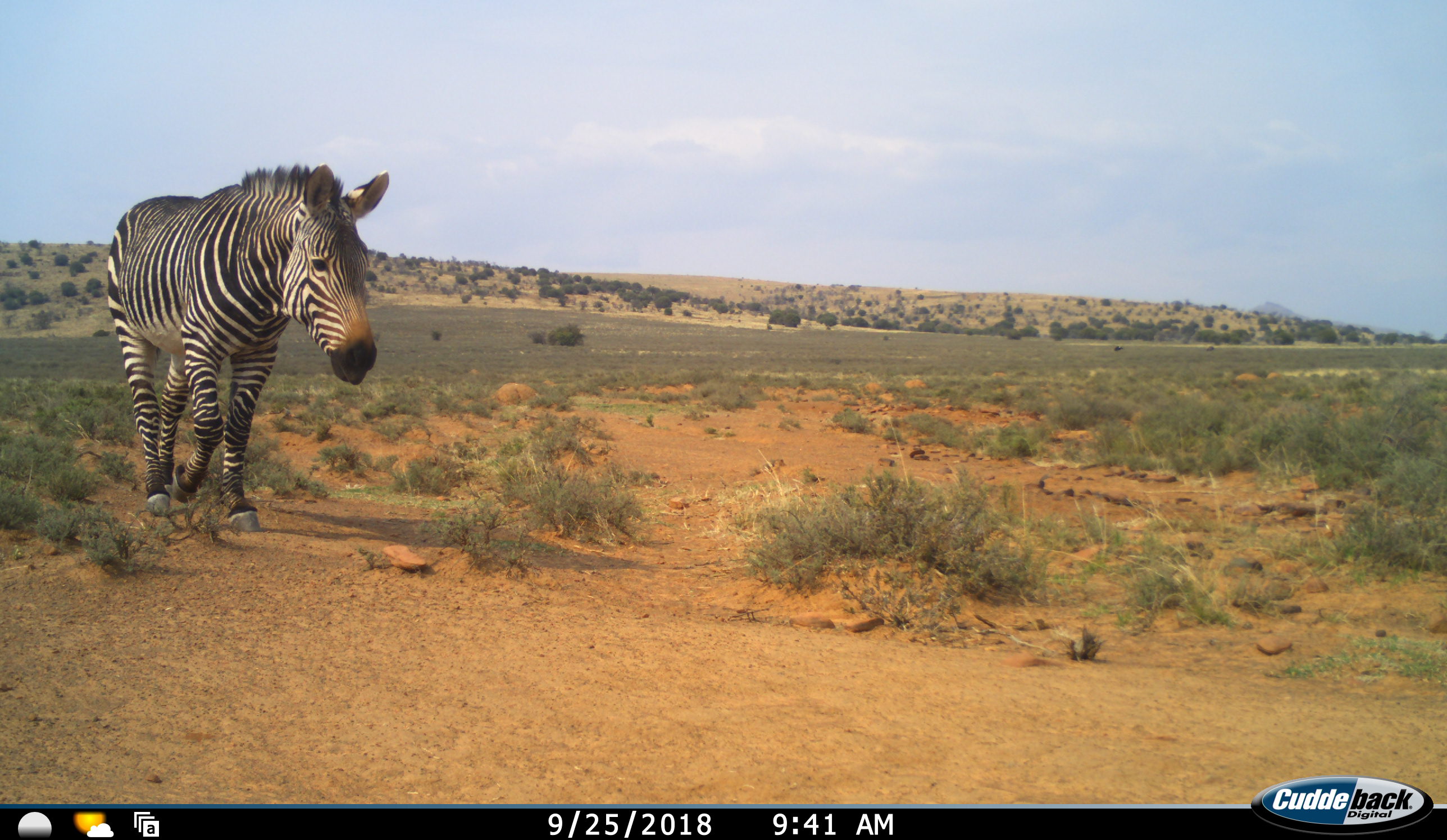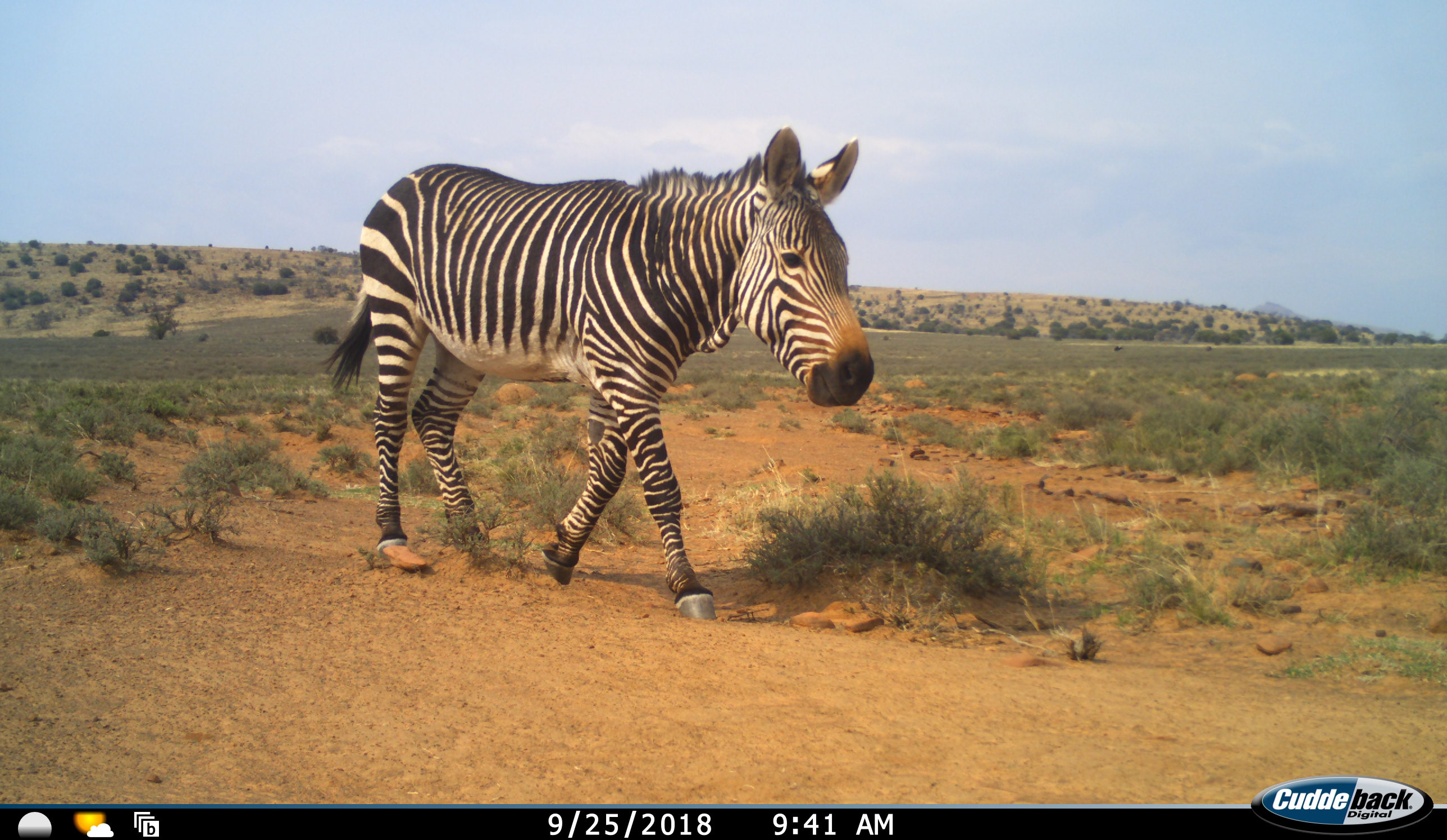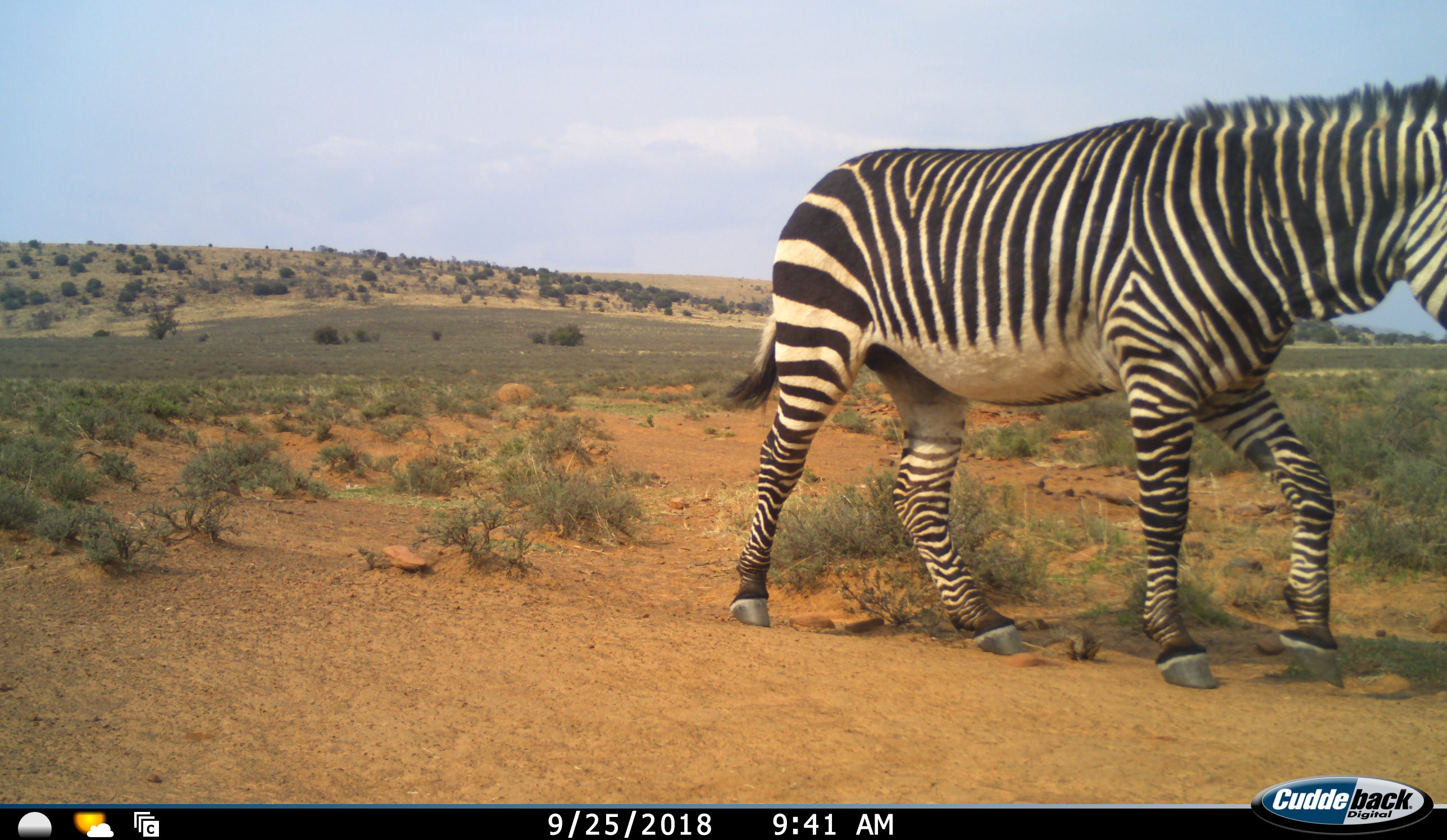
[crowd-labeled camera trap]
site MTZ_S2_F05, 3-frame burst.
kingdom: Animalia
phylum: Chordata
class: Mammalia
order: Perissodactyla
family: Equidae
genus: Equus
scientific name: Equus zebra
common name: mountain zebra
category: zebramountain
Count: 1.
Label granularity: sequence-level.